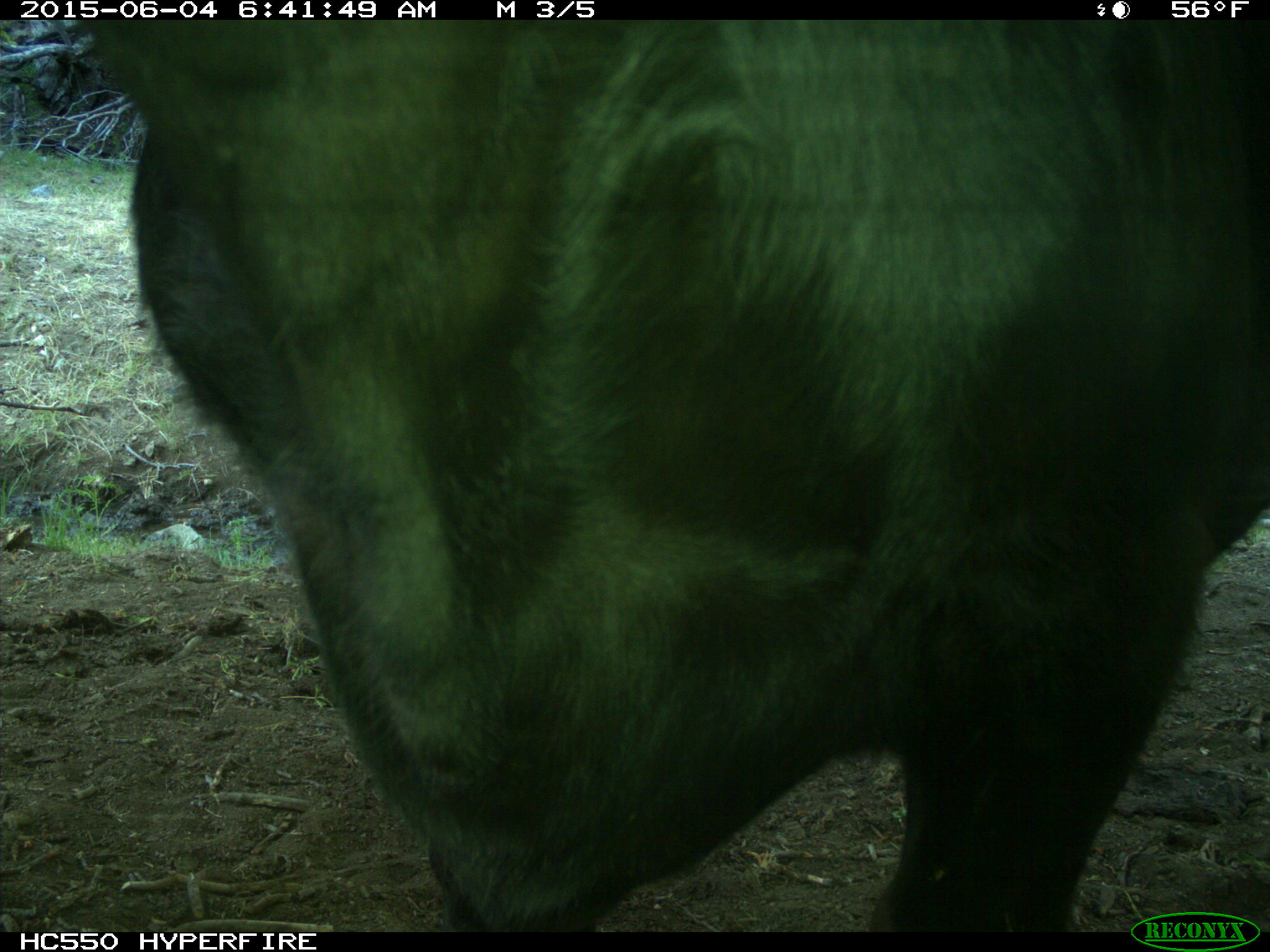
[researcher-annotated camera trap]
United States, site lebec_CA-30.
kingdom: Animalia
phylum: Chordata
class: Mammalia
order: Artiodactyla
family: Bovidae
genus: Bos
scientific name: Bos taurus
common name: domestic cow